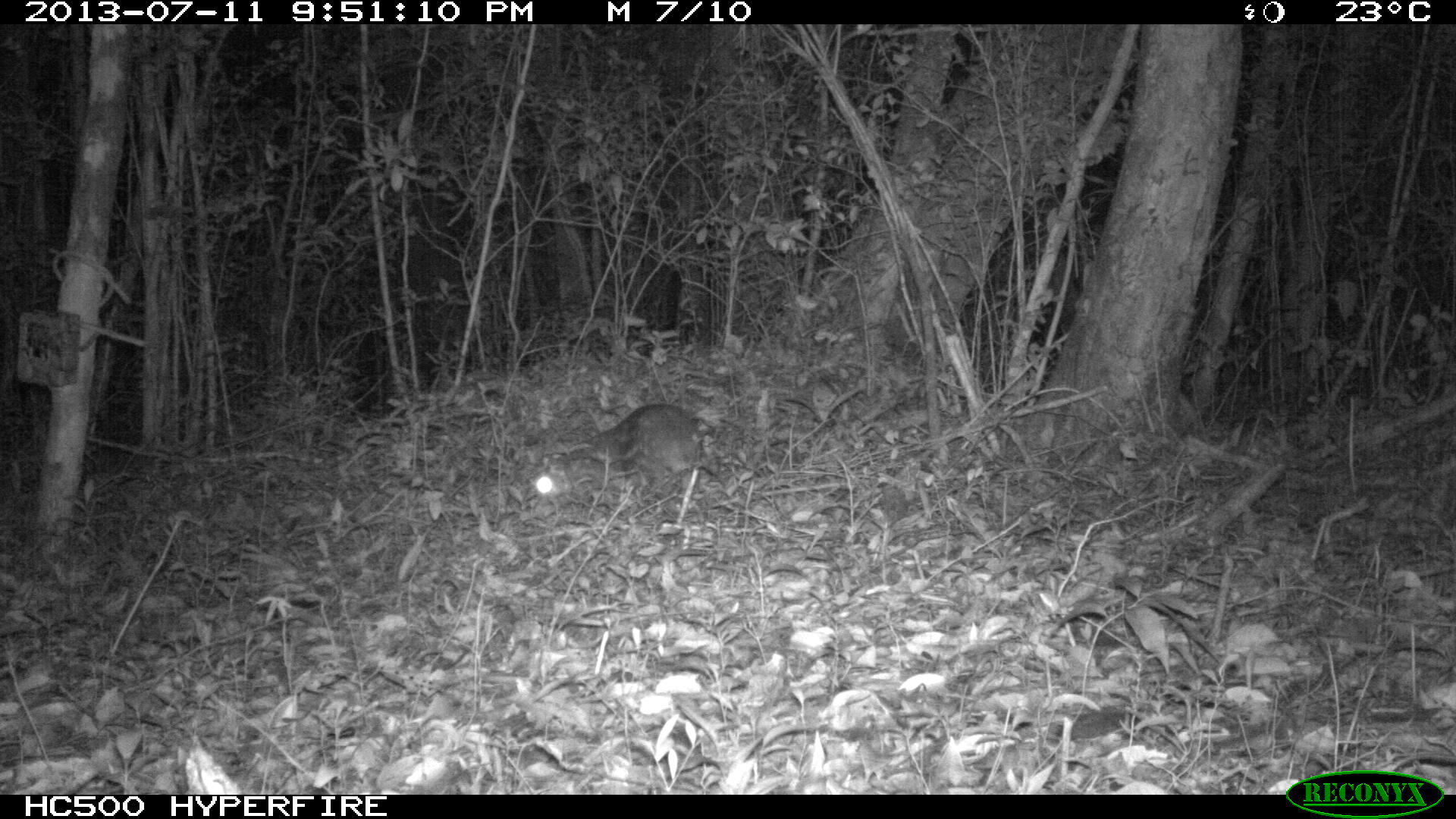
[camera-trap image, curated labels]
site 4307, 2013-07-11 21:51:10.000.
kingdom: Animalia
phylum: Chordata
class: Mammalia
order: Rodentia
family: Cuniculidae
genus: Cuniculus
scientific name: Cuniculus paca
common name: lowland paca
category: agouti paca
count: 1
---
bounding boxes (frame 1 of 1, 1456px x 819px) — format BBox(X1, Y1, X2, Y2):
agouti paca: BBox(565, 402, 715, 476)